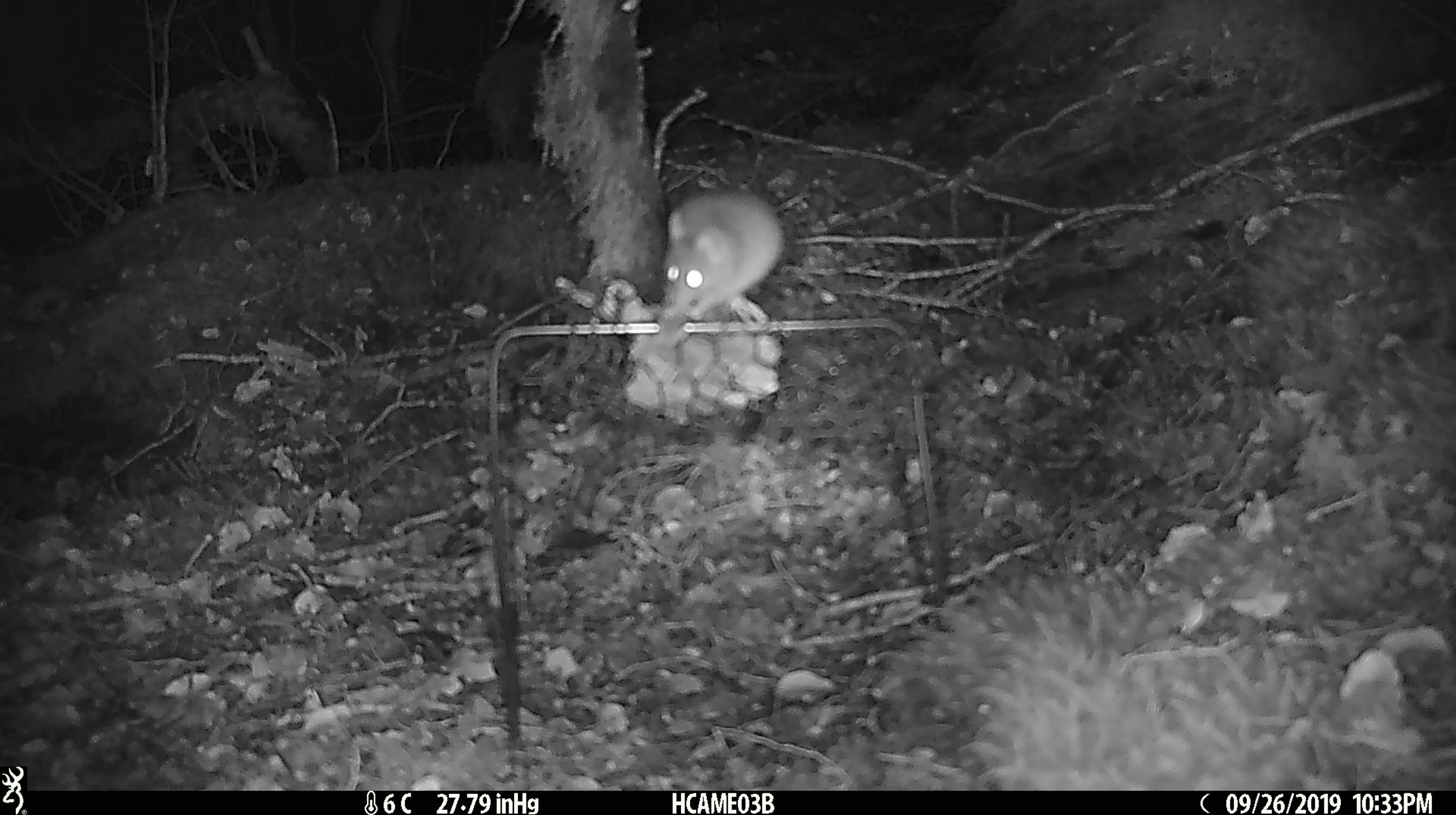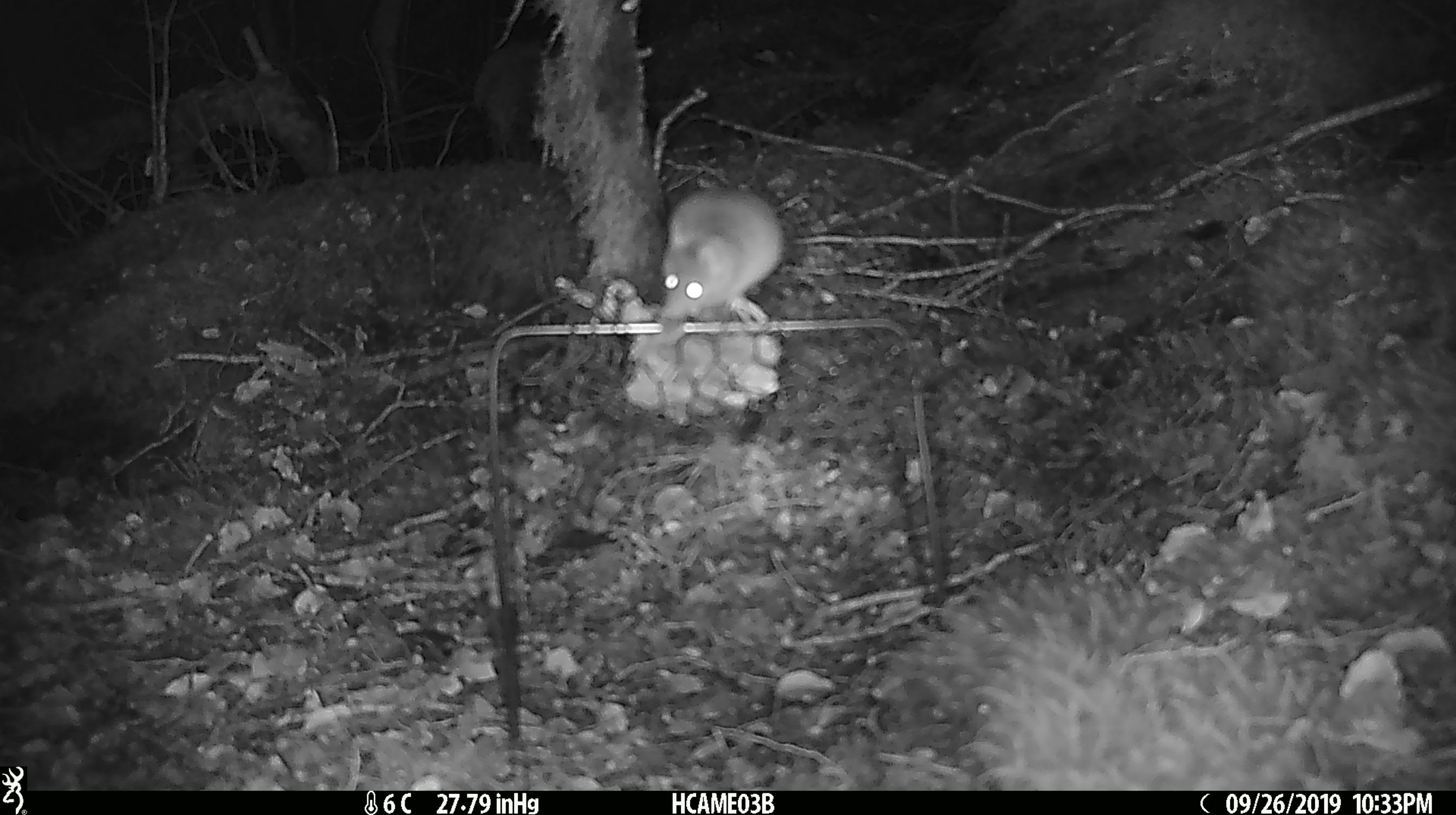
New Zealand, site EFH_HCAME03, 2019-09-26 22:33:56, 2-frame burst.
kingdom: Animalia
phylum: Chordata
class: Mammalia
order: Rodentia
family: Muridae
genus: Mus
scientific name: Mus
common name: mouse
Mouse (Mus).